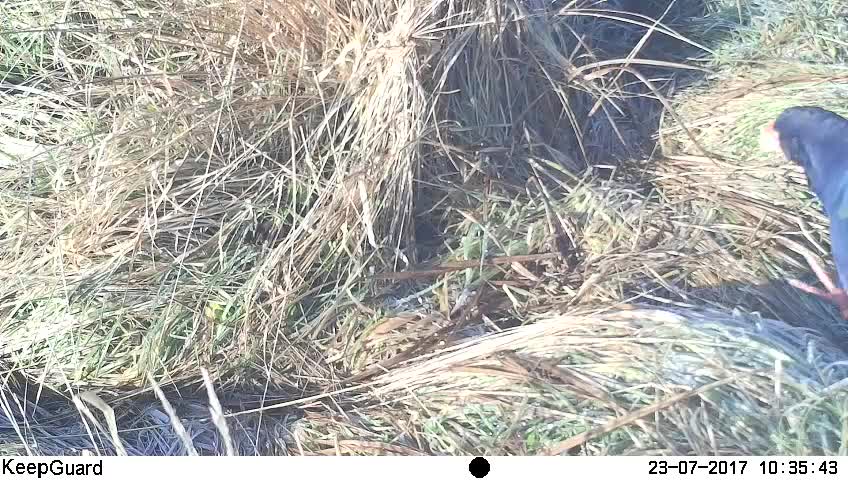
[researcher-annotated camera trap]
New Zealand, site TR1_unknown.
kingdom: Animalia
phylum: Chordata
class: Aves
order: Gruiformes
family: Rallidae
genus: Porphyrio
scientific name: Porphyrio mantelli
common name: takahe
Takahe (Porphyrio mantelli).